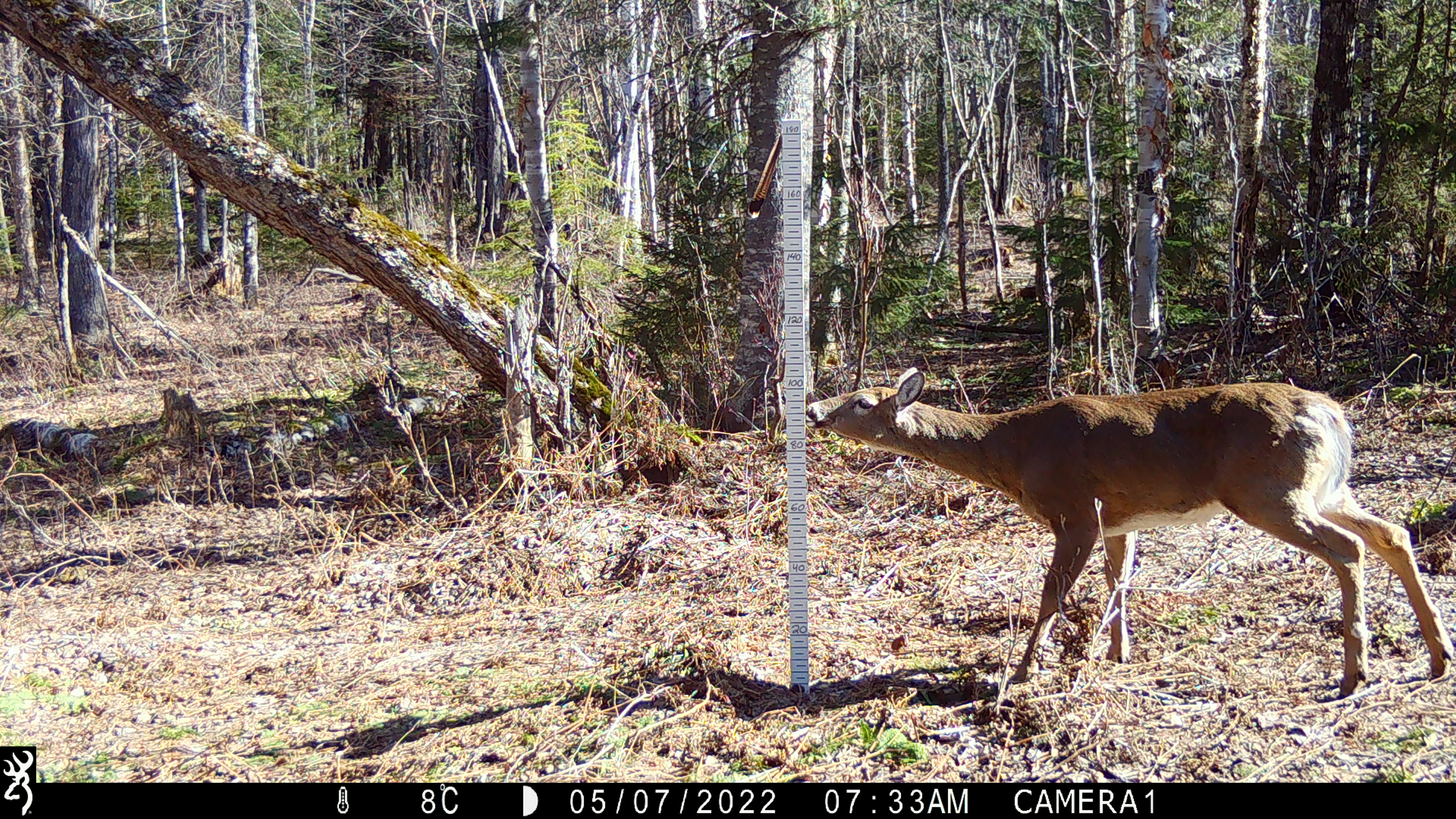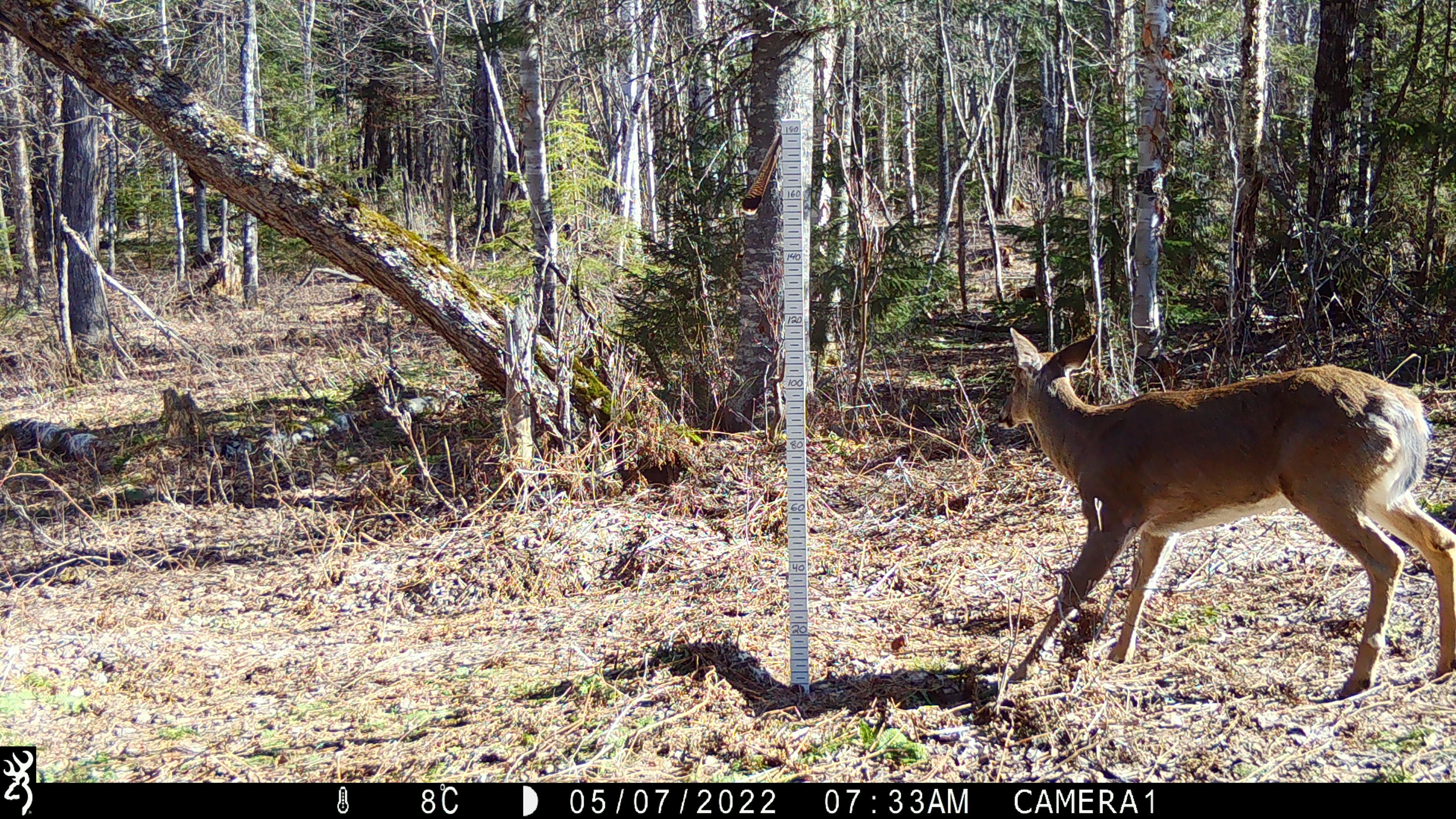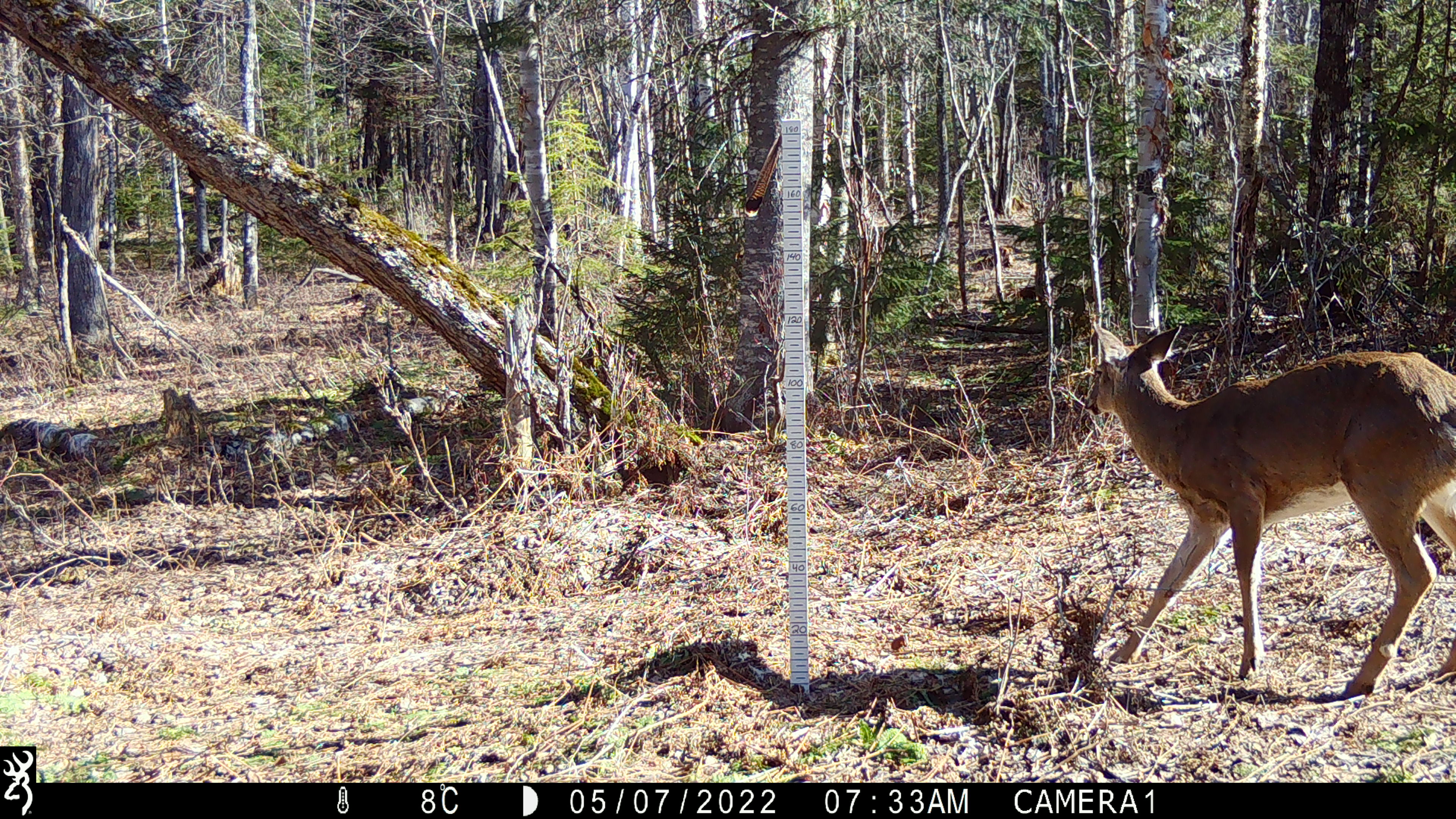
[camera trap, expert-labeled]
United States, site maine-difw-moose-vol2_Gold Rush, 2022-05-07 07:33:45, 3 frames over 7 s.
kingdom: Animalia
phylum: Chordata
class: Mammalia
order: Artiodactyla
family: Cervidae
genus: Odocoileus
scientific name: Odocoileus virginianus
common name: white-tailed deer